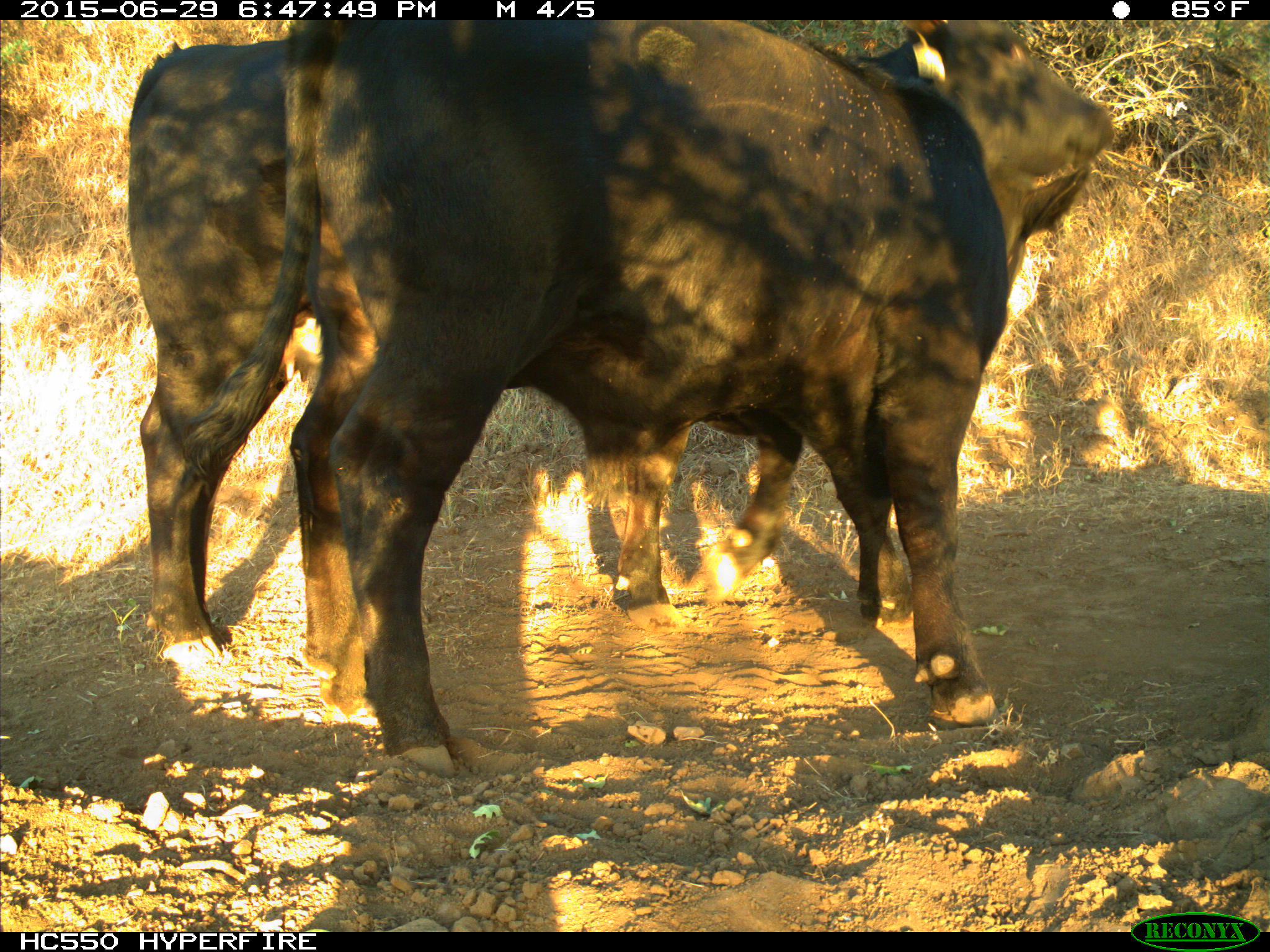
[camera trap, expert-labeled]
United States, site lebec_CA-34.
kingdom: Animalia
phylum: Chordata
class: Mammalia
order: Artiodactyla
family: Bovidae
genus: Bos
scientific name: Bos taurus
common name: domestic cow